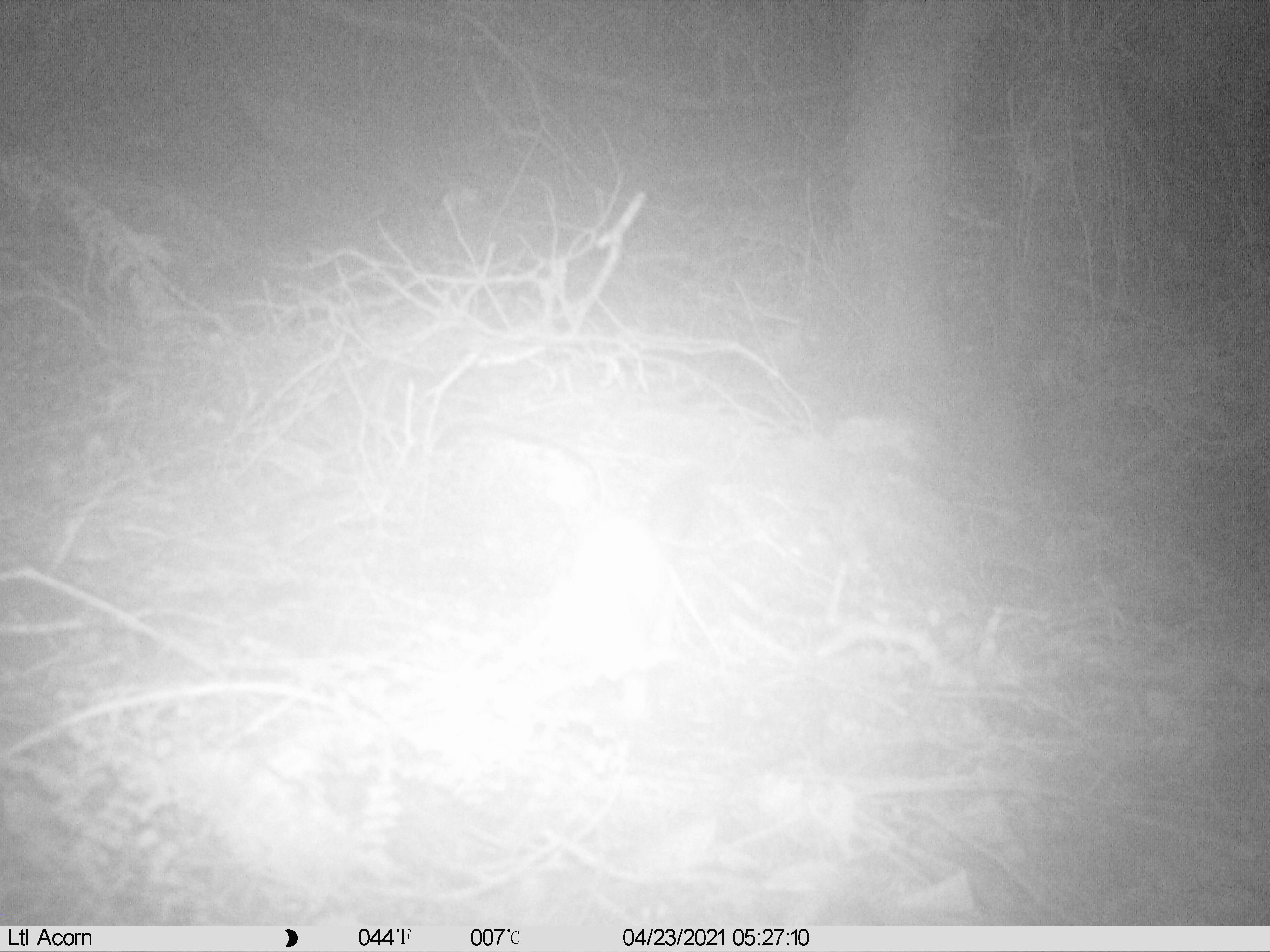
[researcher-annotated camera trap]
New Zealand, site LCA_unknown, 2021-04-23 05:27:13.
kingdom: Animalia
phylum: Chordata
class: Mammalia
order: Carnivora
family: Mustelidae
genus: Mustela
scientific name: Mustela erminea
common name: stoat